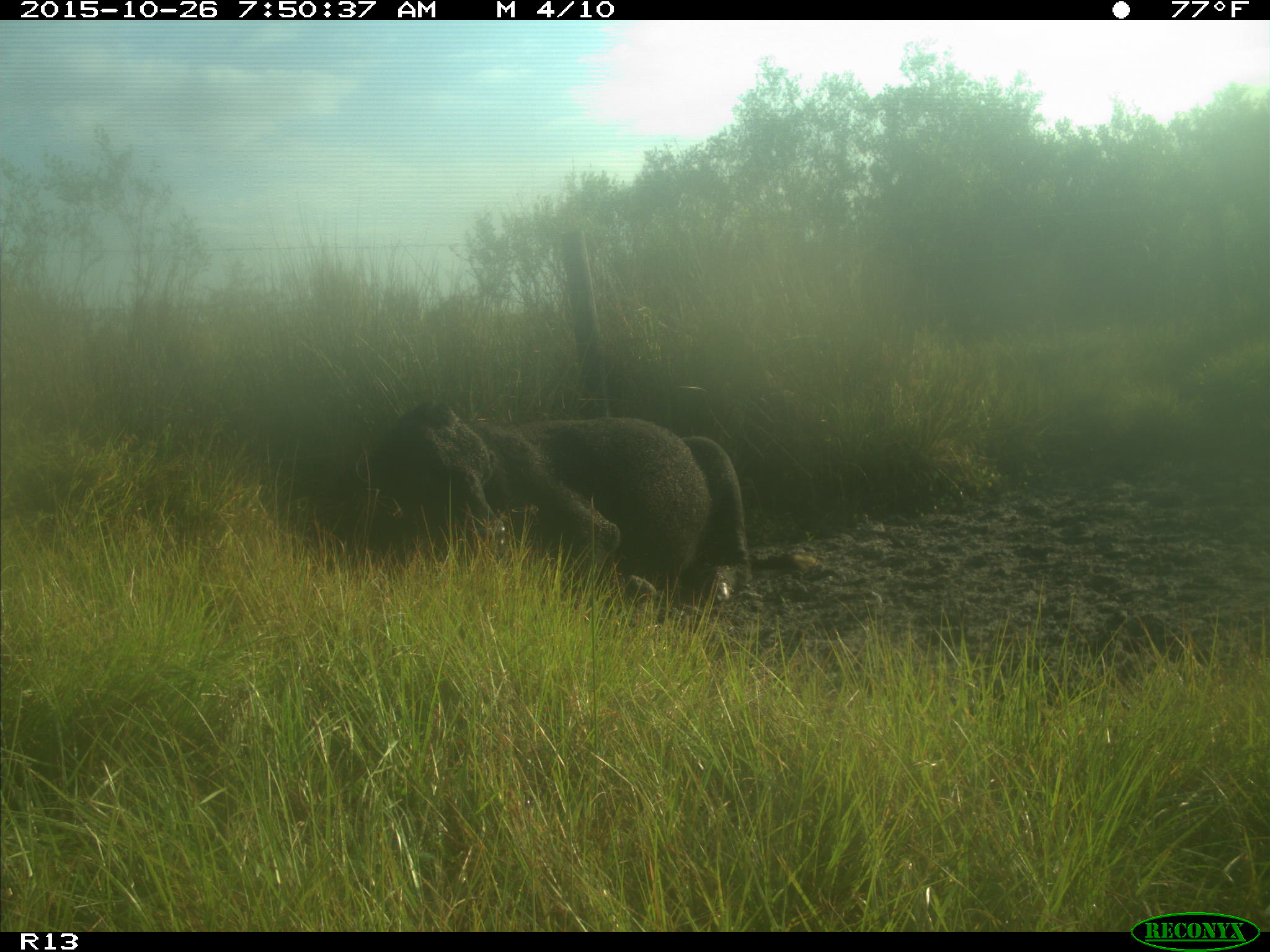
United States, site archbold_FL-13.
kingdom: Animalia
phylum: Chordata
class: Mammalia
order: Artiodactyla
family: Bovidae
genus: Bos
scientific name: Bos taurus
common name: domestic cow